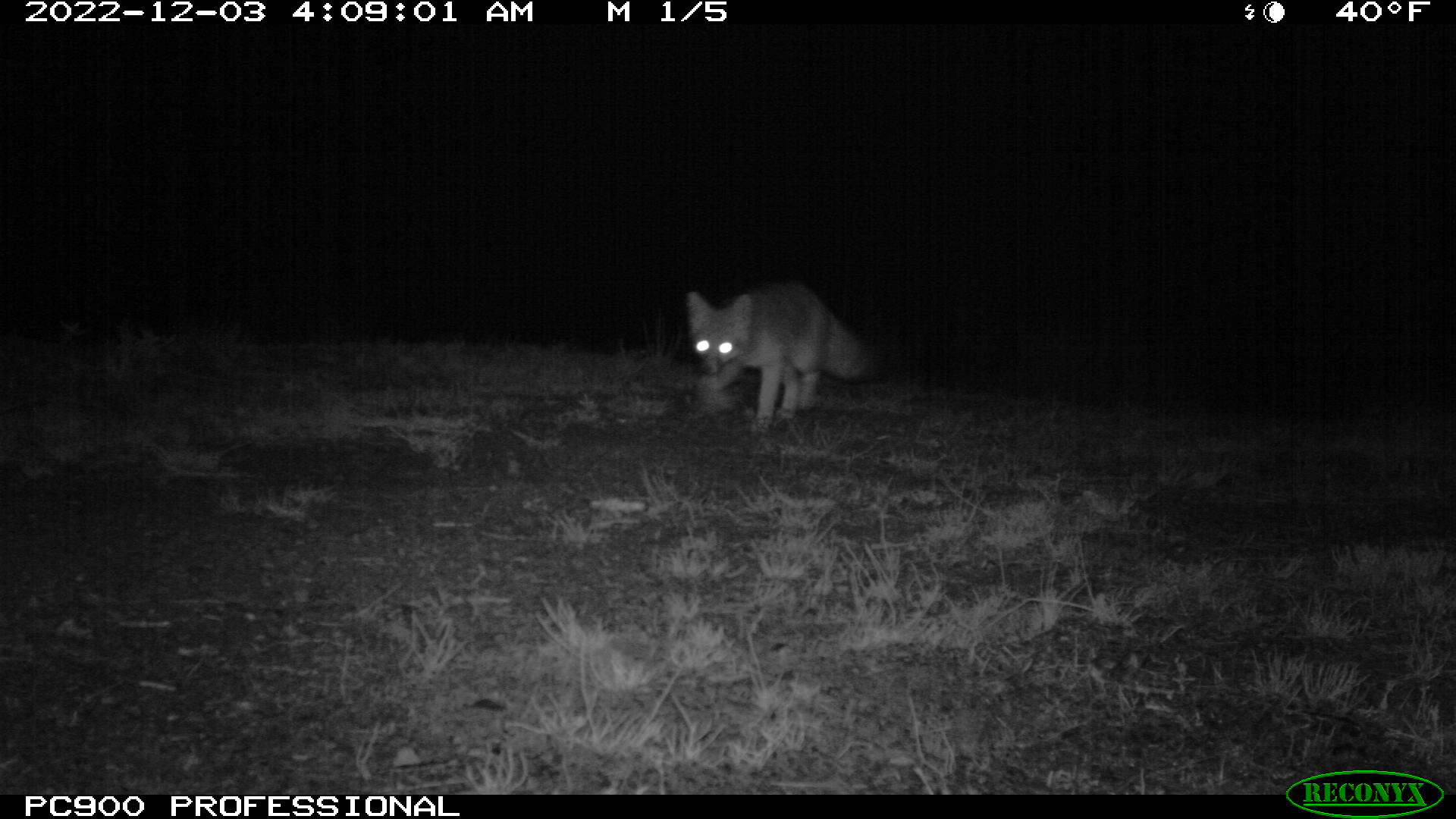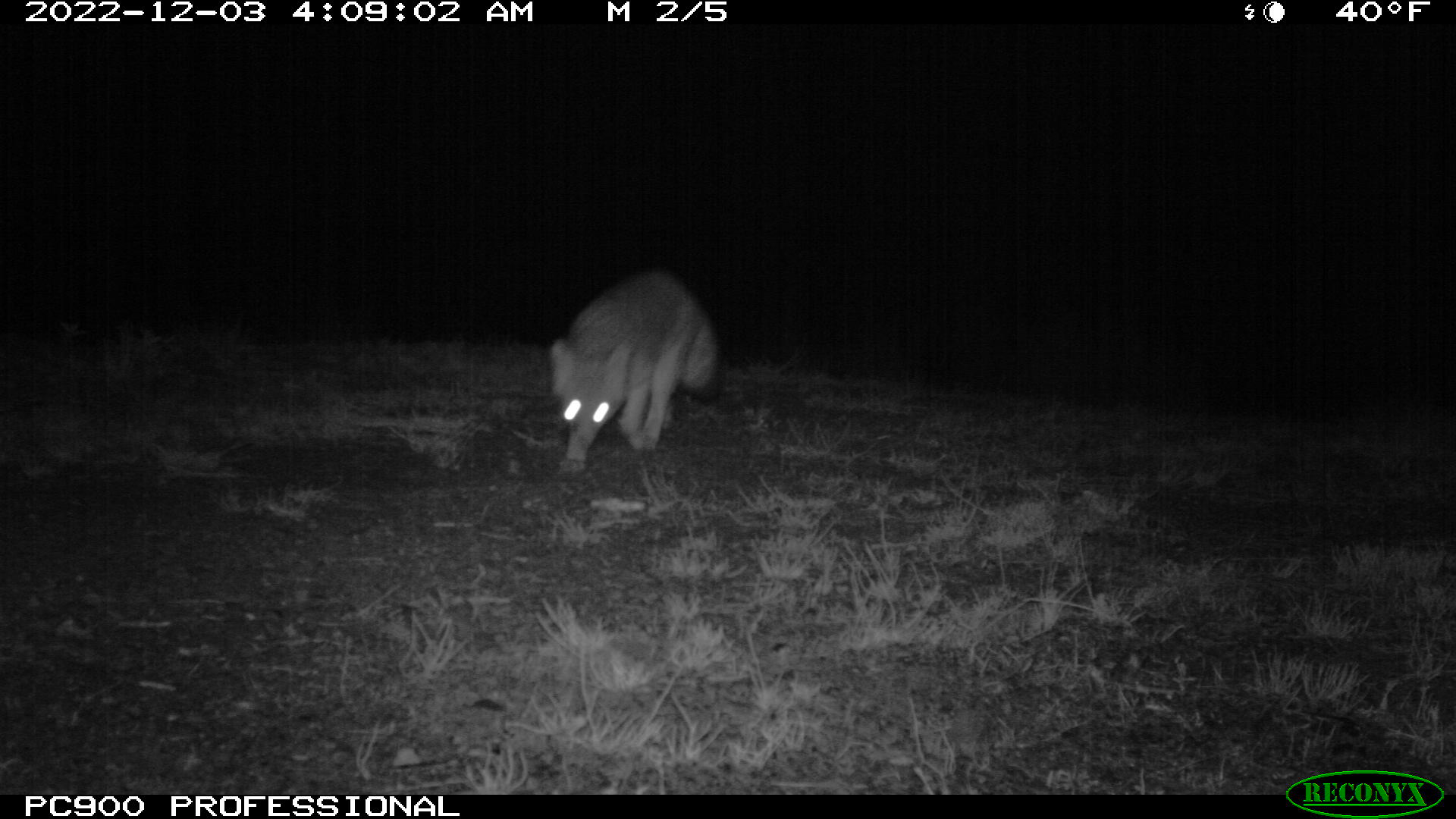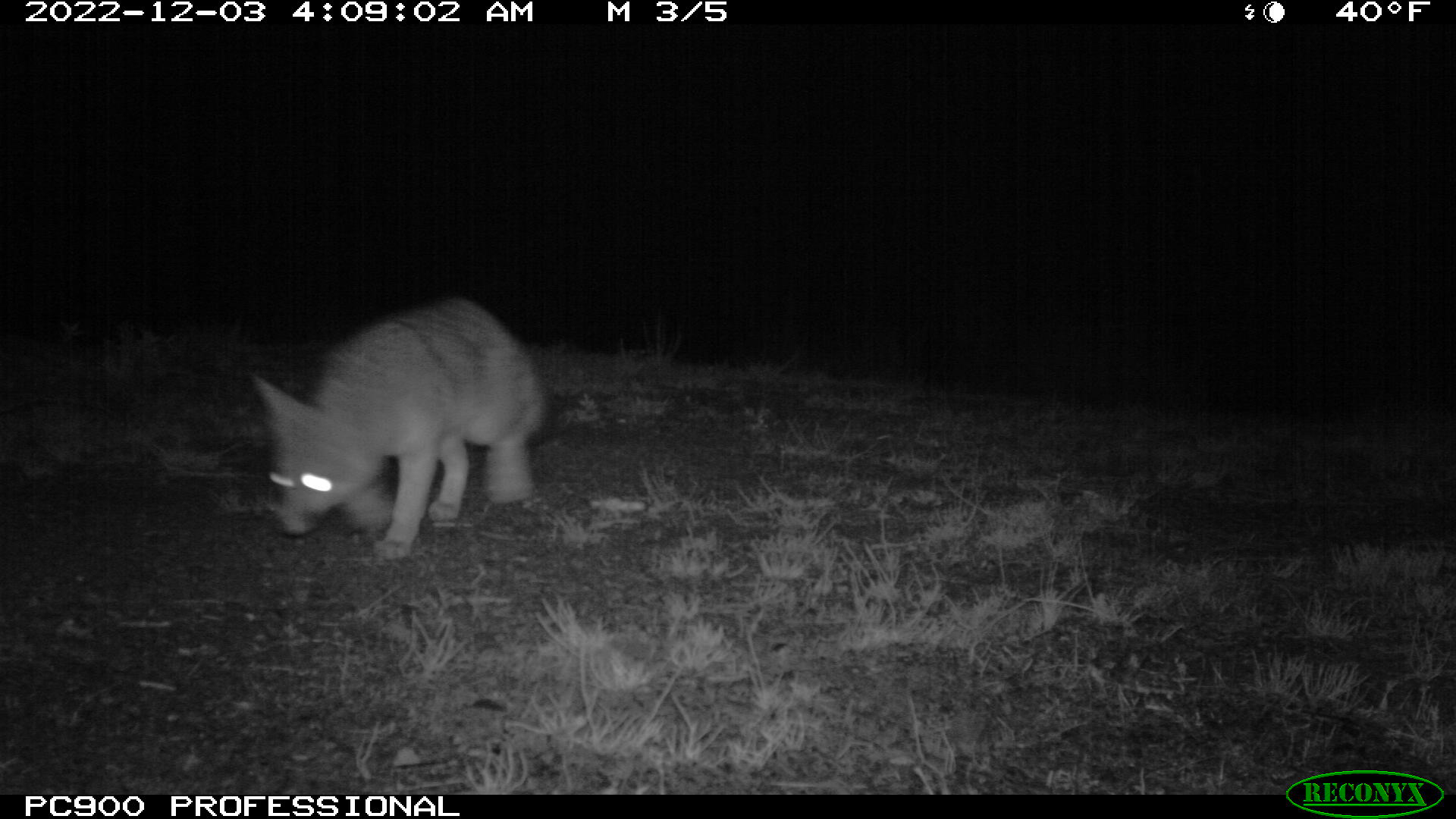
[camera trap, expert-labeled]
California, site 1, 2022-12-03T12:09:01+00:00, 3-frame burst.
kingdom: Animalia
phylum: Chordata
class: Mammalia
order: Carnivora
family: Canidae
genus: Urocyon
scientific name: Urocyon cinereoargenteus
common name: gray fox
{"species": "gray fox (Urocyon cinereoargenteus)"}